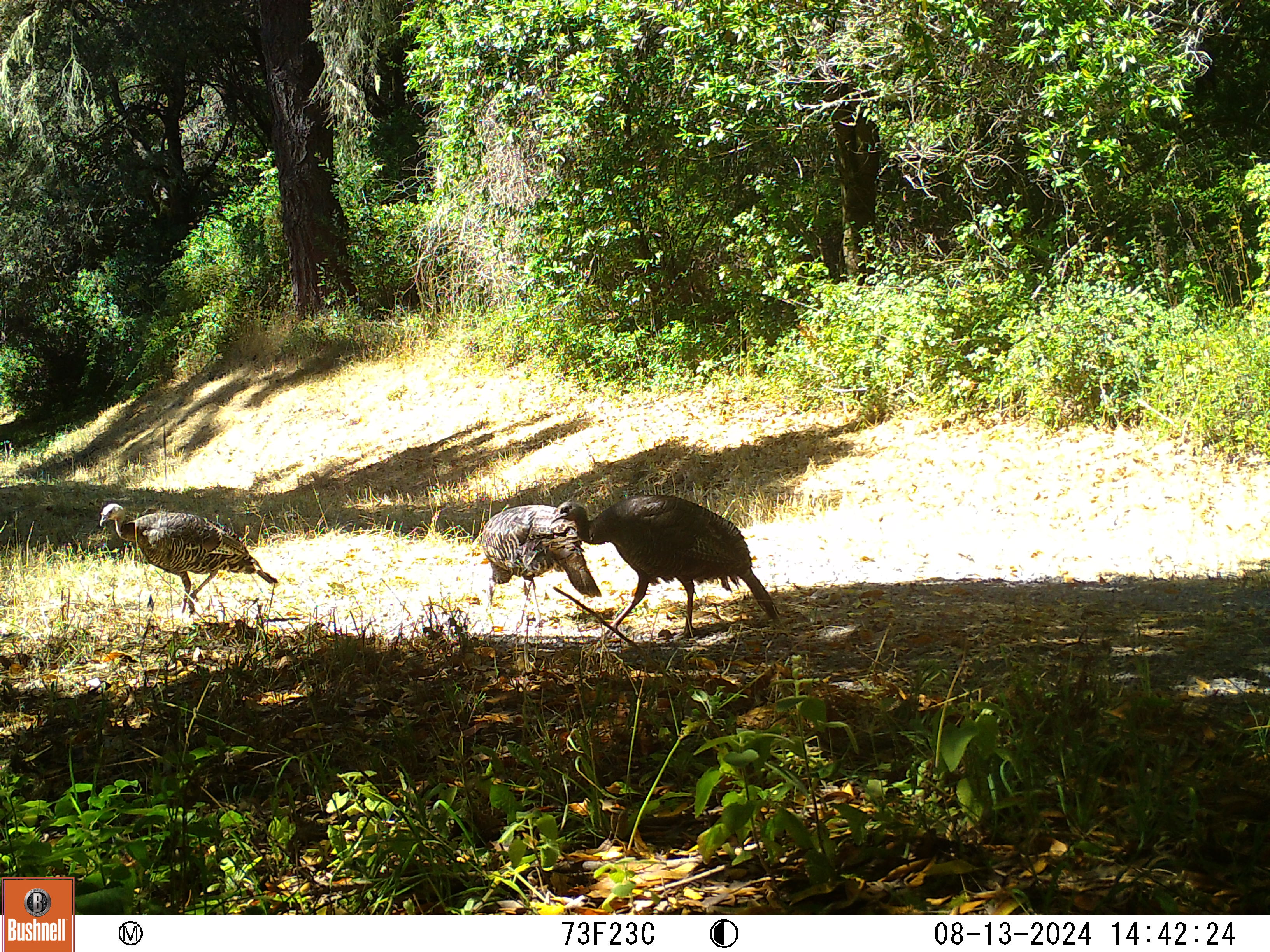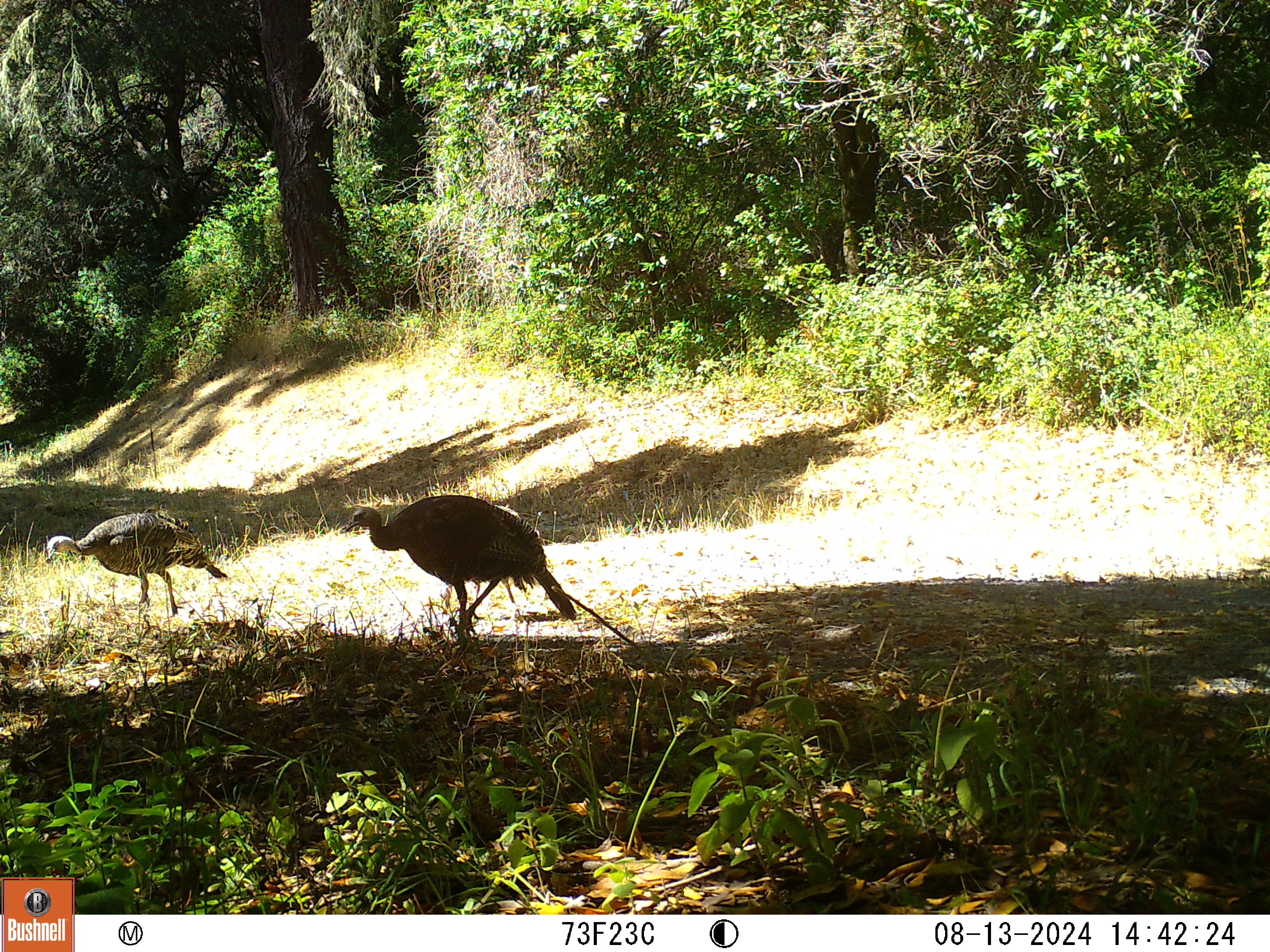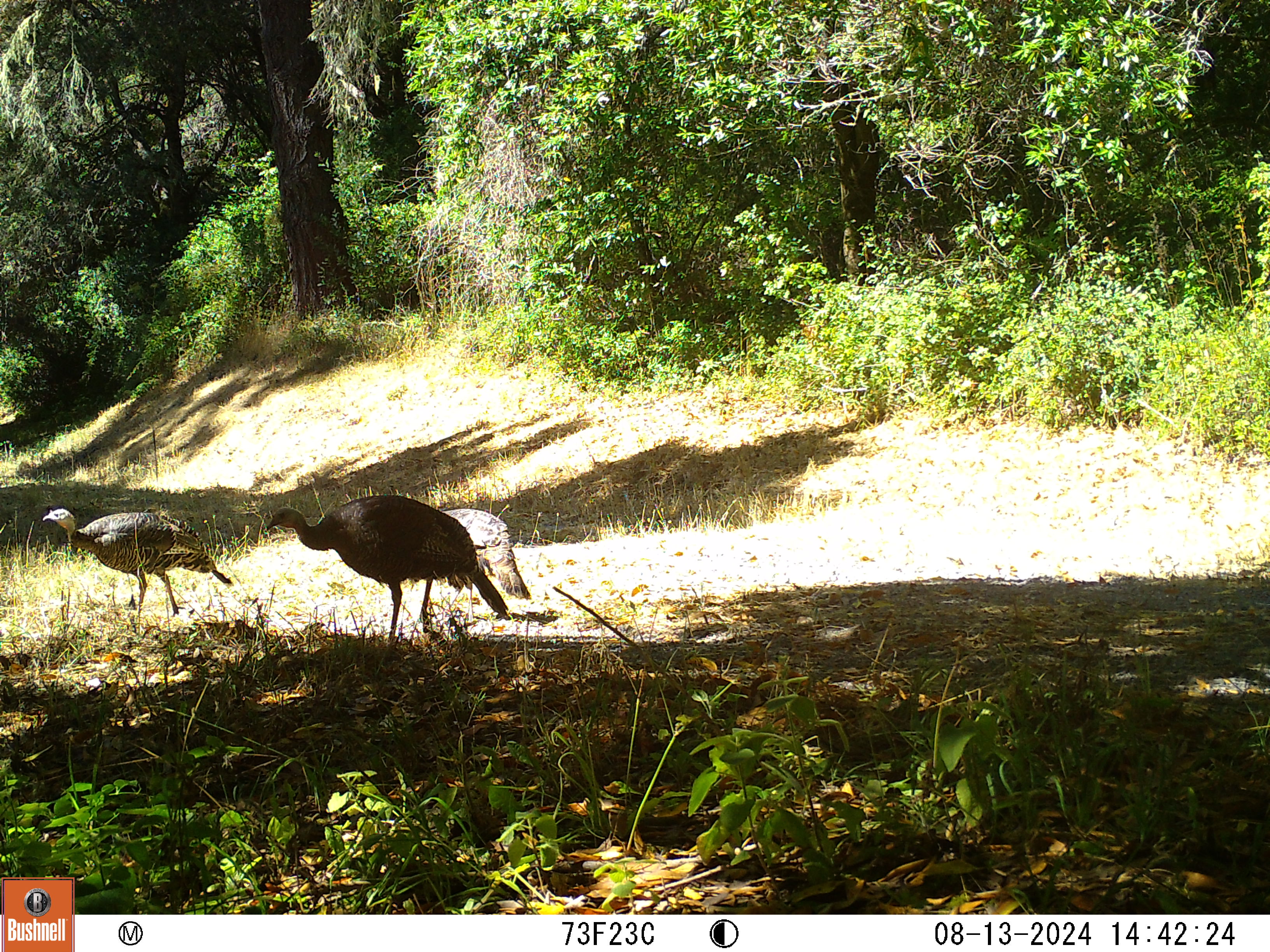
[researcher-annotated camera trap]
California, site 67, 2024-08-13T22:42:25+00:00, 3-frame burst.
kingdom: Animalia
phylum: Chordata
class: Aves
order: Galliformes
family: Phasianidae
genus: Meleagris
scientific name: Meleagris gallopavo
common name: turkey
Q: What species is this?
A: Turkey (Meleagris gallopavo).